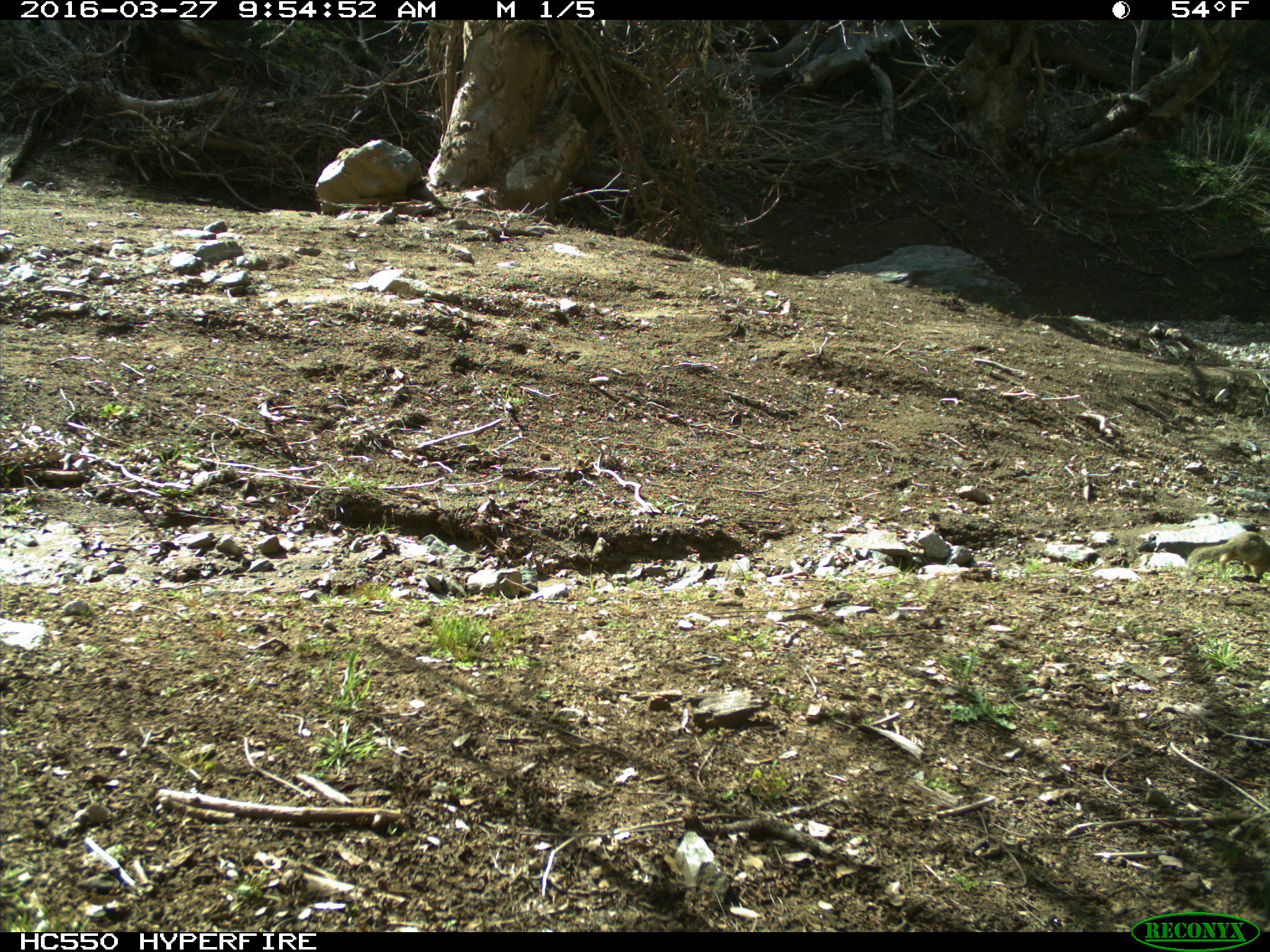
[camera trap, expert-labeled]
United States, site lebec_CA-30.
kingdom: Animalia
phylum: Chordata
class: Mammalia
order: Rodentia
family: Sciuridae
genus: Otospermophilus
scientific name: Otospermophilus beecheyi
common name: california ground squirrel